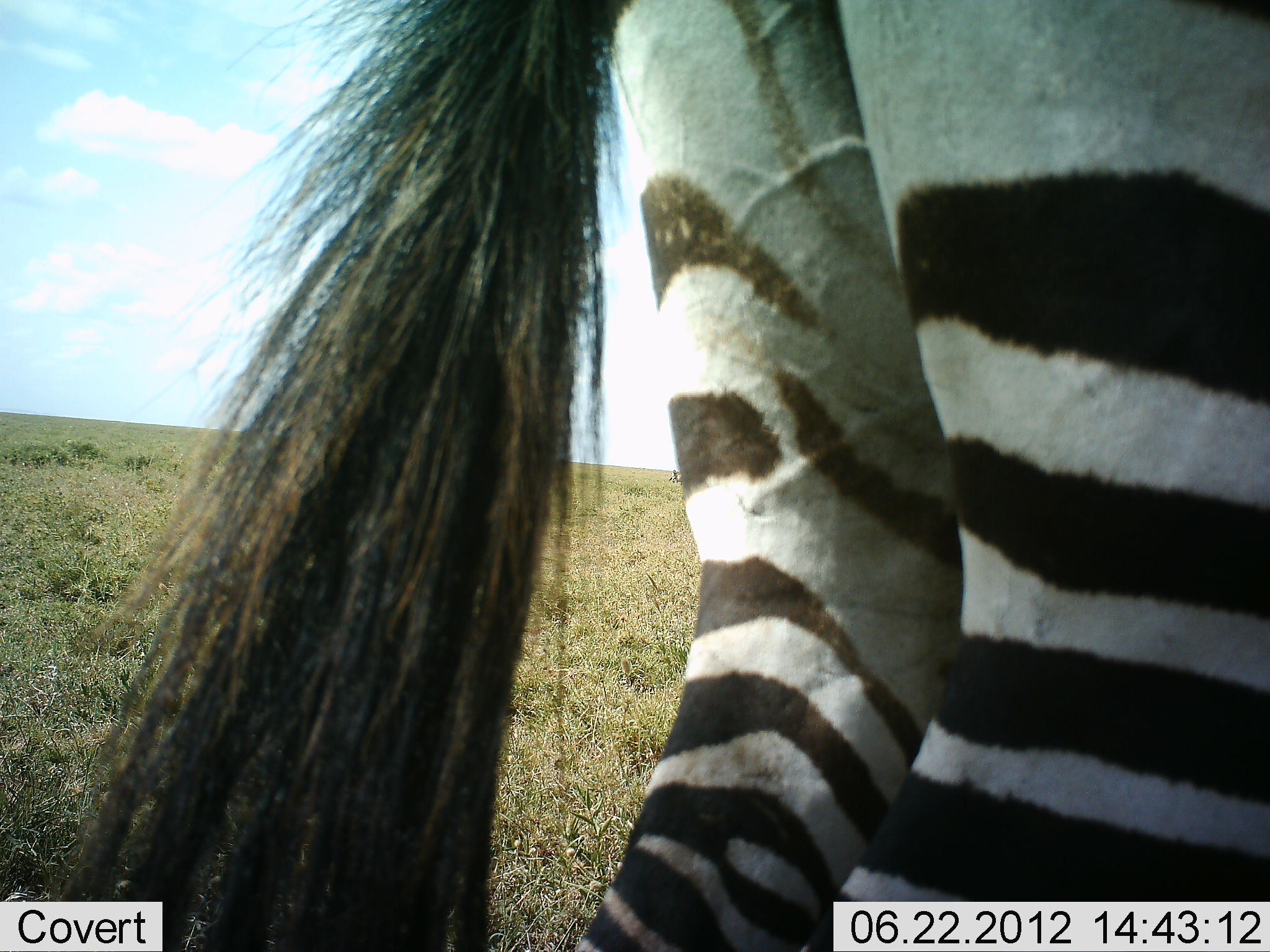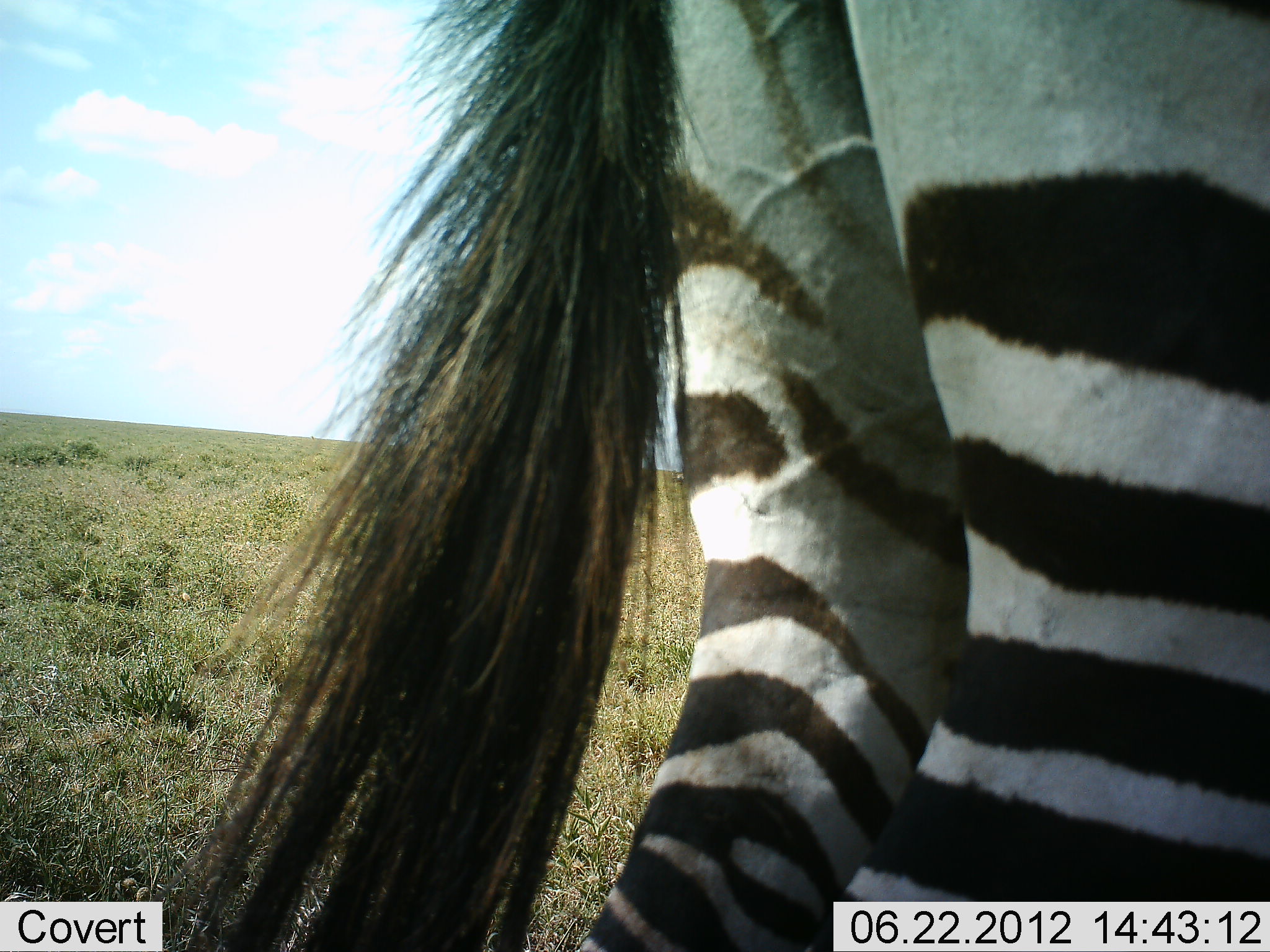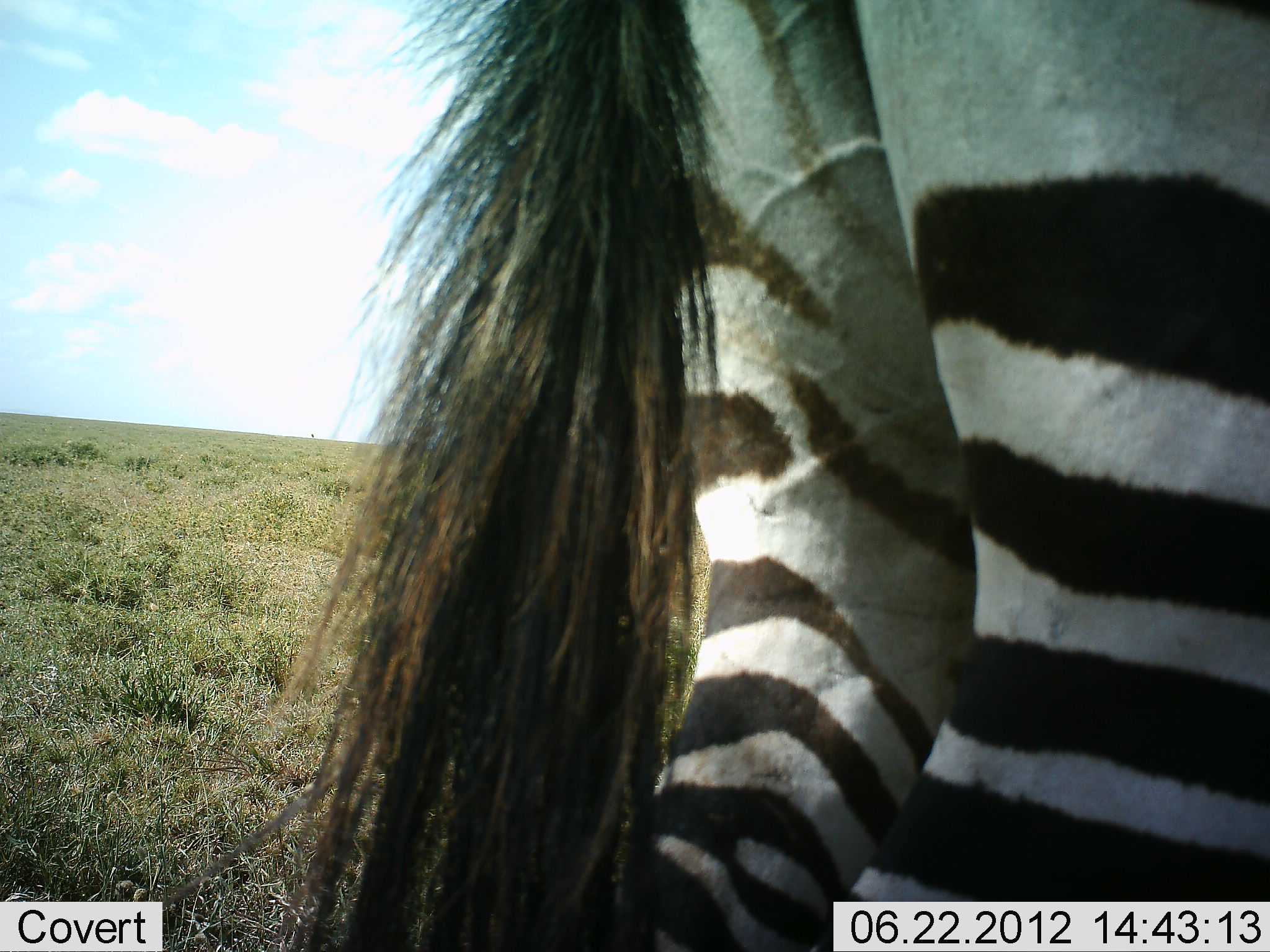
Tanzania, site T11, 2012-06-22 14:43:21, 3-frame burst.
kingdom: Animalia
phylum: Chordata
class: Mammalia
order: Perissodactyla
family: Equidae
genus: Equus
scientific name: Equus quagga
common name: plains zebra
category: zebra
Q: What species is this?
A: Zebra (plains zebra) (Equus quagga).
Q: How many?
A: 1.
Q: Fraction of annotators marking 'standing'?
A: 90%.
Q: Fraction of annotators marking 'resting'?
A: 10%.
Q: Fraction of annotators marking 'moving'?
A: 0%.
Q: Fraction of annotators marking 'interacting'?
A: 0%.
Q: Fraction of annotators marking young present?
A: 0%.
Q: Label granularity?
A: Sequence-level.